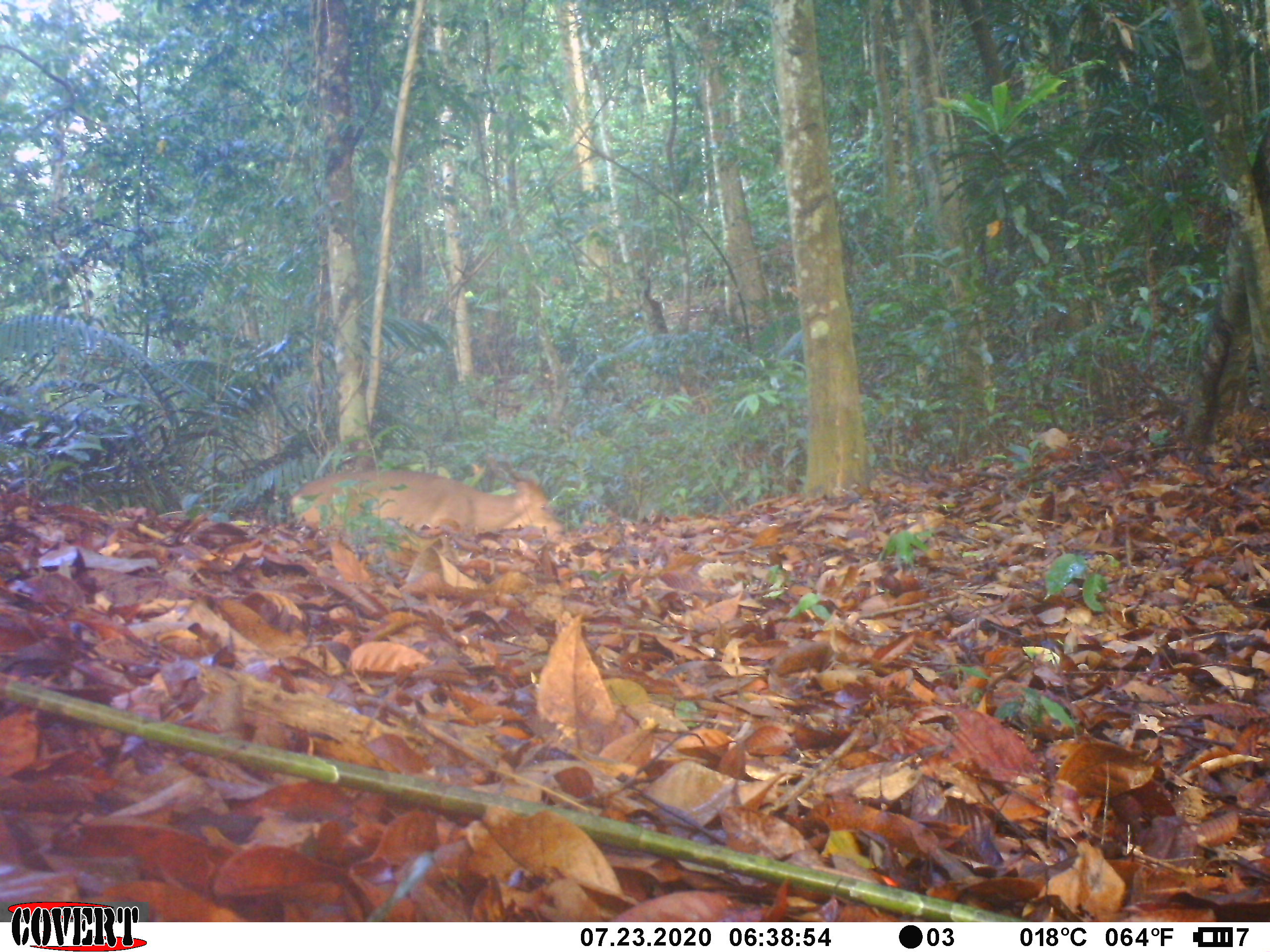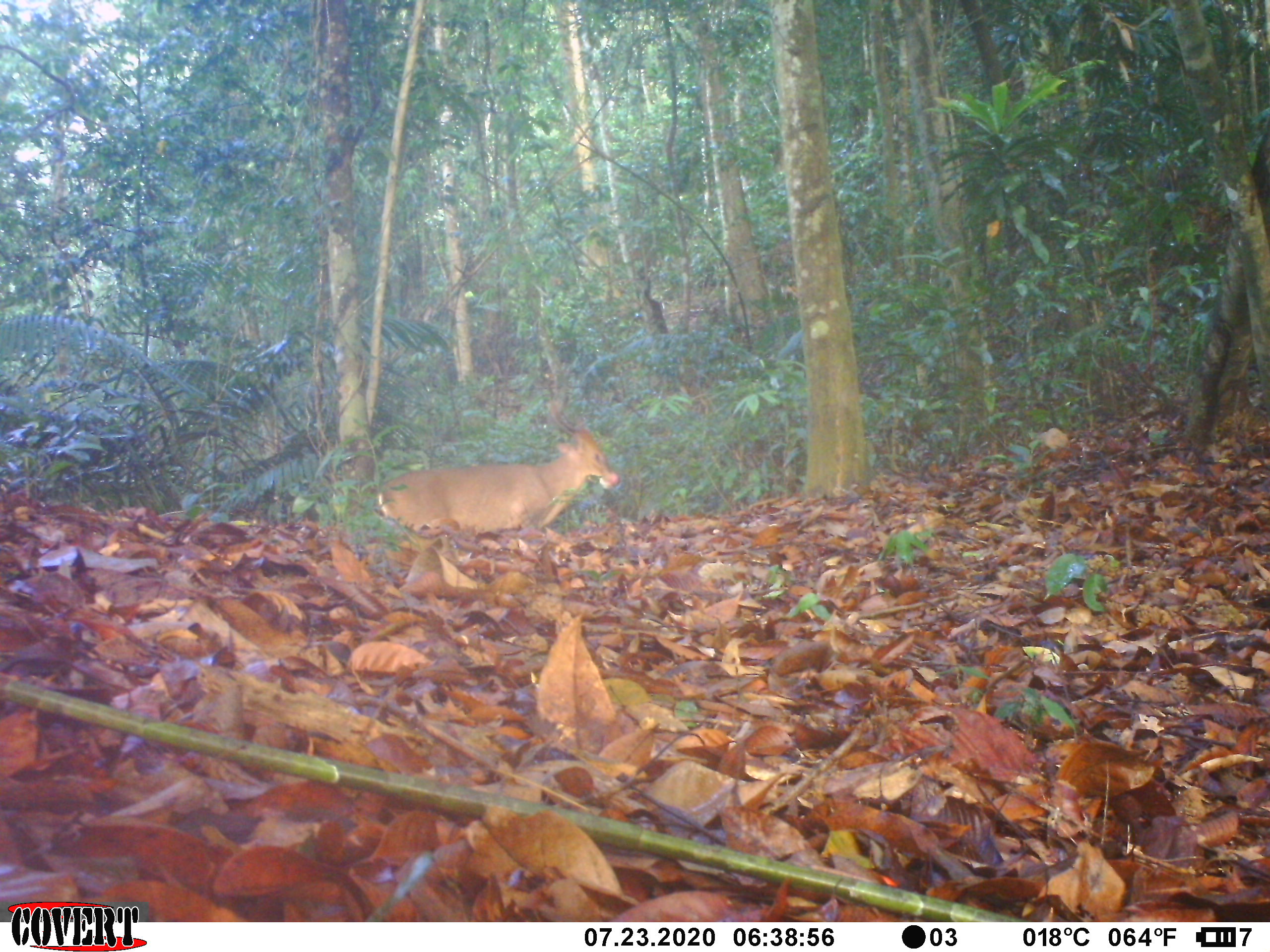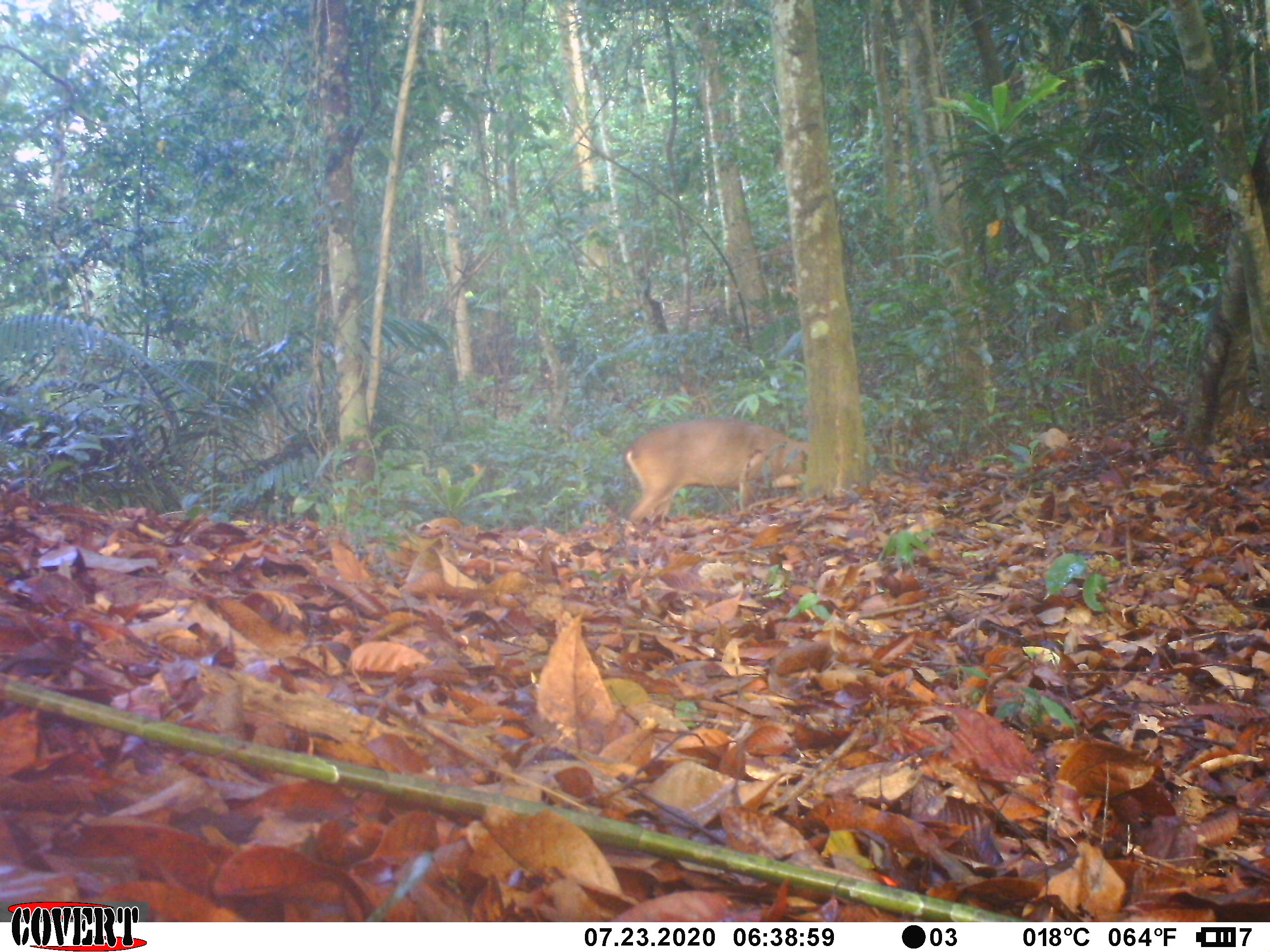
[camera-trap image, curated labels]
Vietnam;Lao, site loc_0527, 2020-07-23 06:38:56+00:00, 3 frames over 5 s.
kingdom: Animalia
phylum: Chordata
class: Mammalia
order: Artiodactyla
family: Cervidae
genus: Muntiacus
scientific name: Muntiacus vuquangensis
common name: large-antlered muntjac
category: large antlered muntjac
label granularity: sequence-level